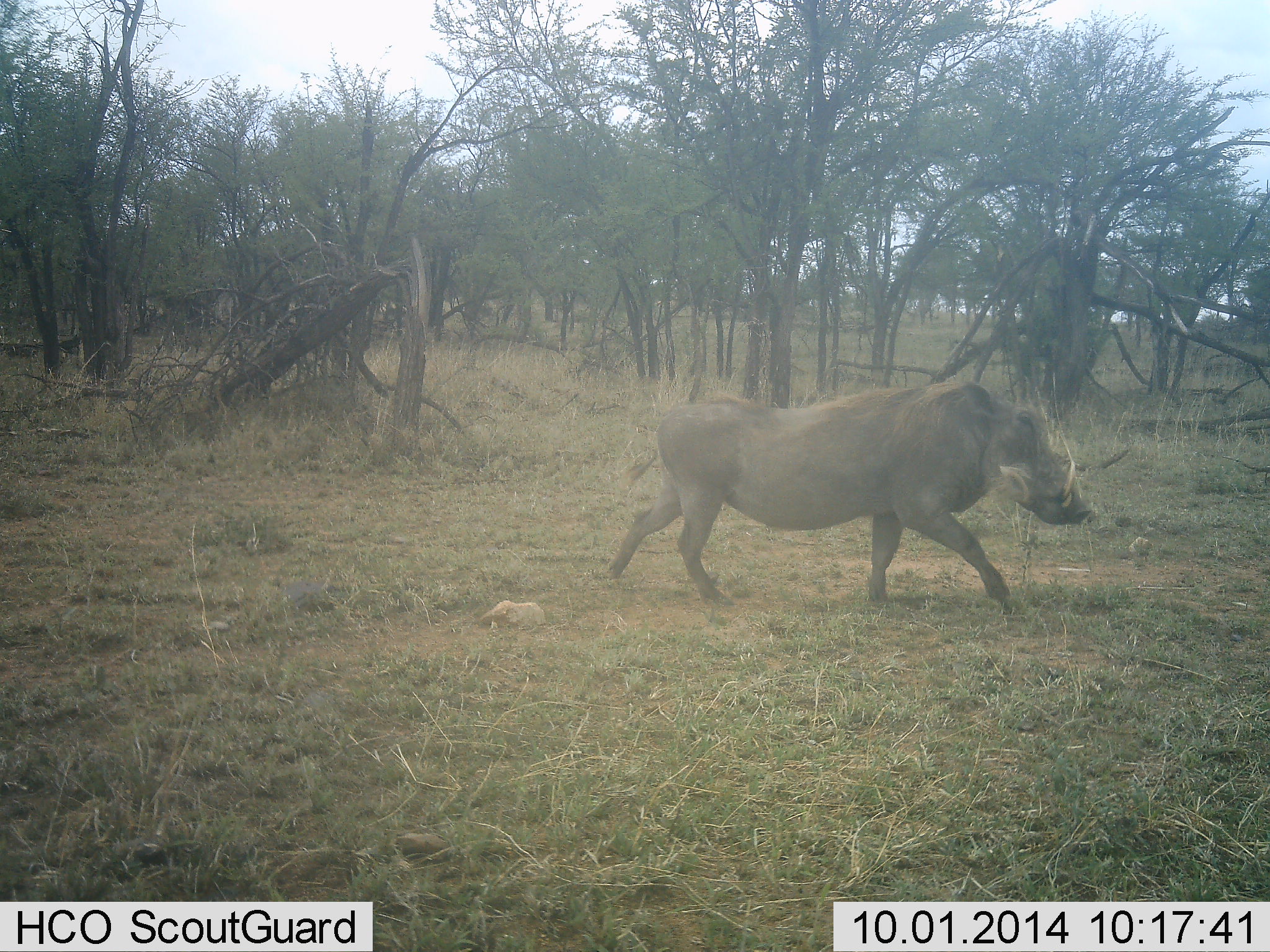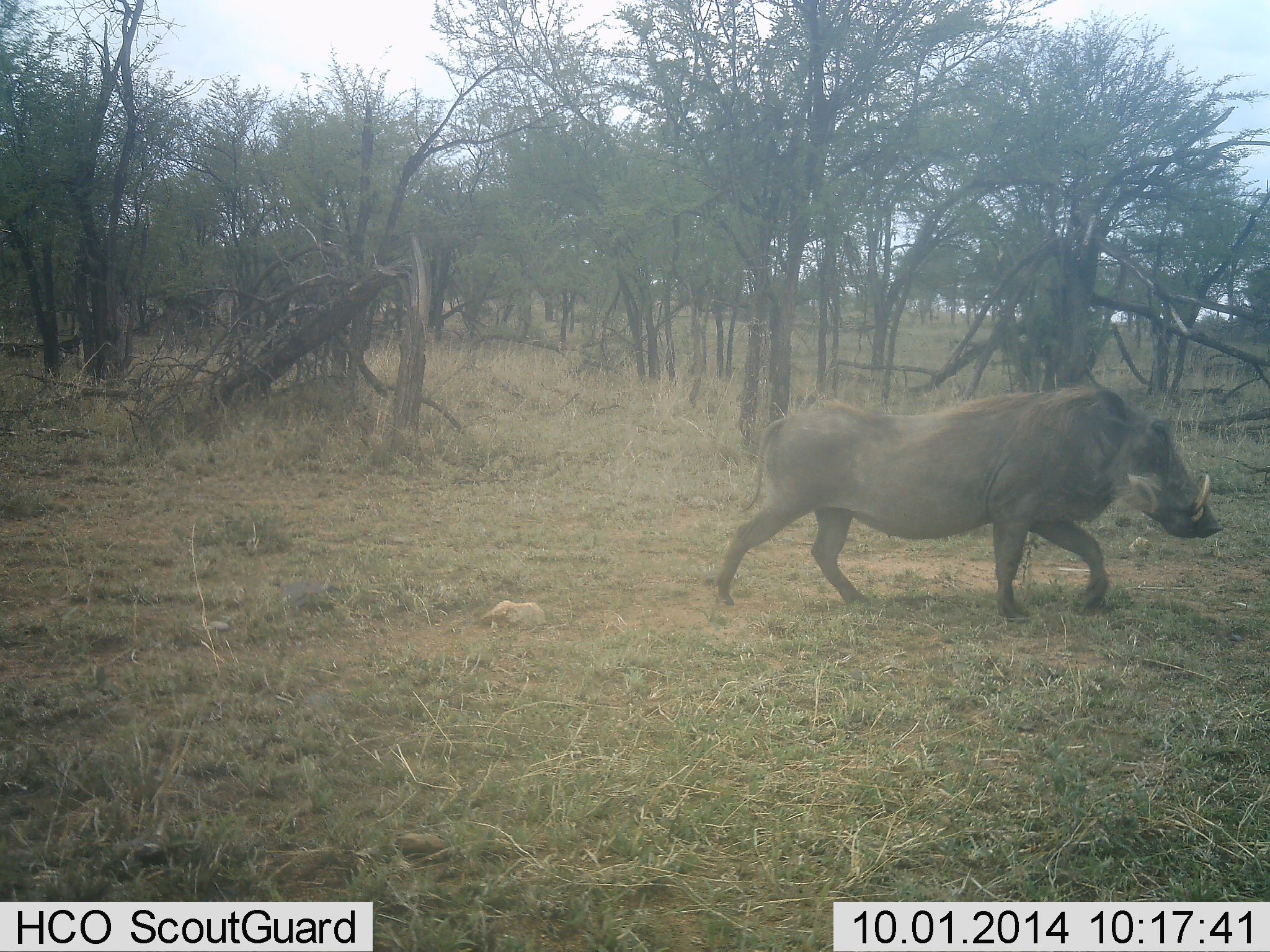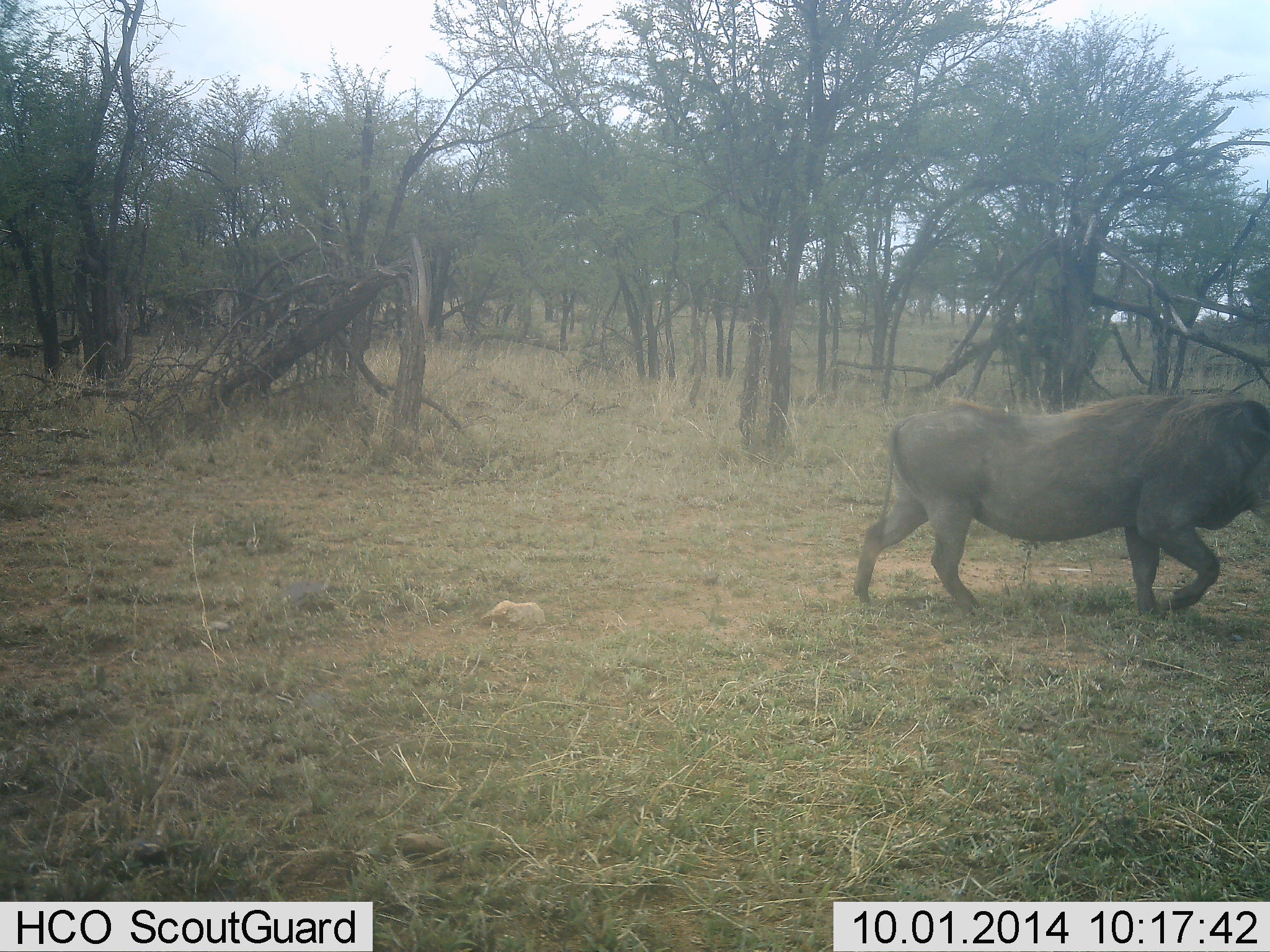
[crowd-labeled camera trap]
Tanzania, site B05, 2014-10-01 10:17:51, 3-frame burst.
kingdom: Animalia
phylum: Chordata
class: Mammalia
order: Artiodactyla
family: Suidae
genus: Phacochoerus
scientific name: Phacochoerus africanus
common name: warthog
Warthog (Phacochoerus africanus), count 1. Behavior (volunteer vote fractions): standing 0%, resting 0%, moving 100%, interacting 0%. Young present (vote fraction): 0%. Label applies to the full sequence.